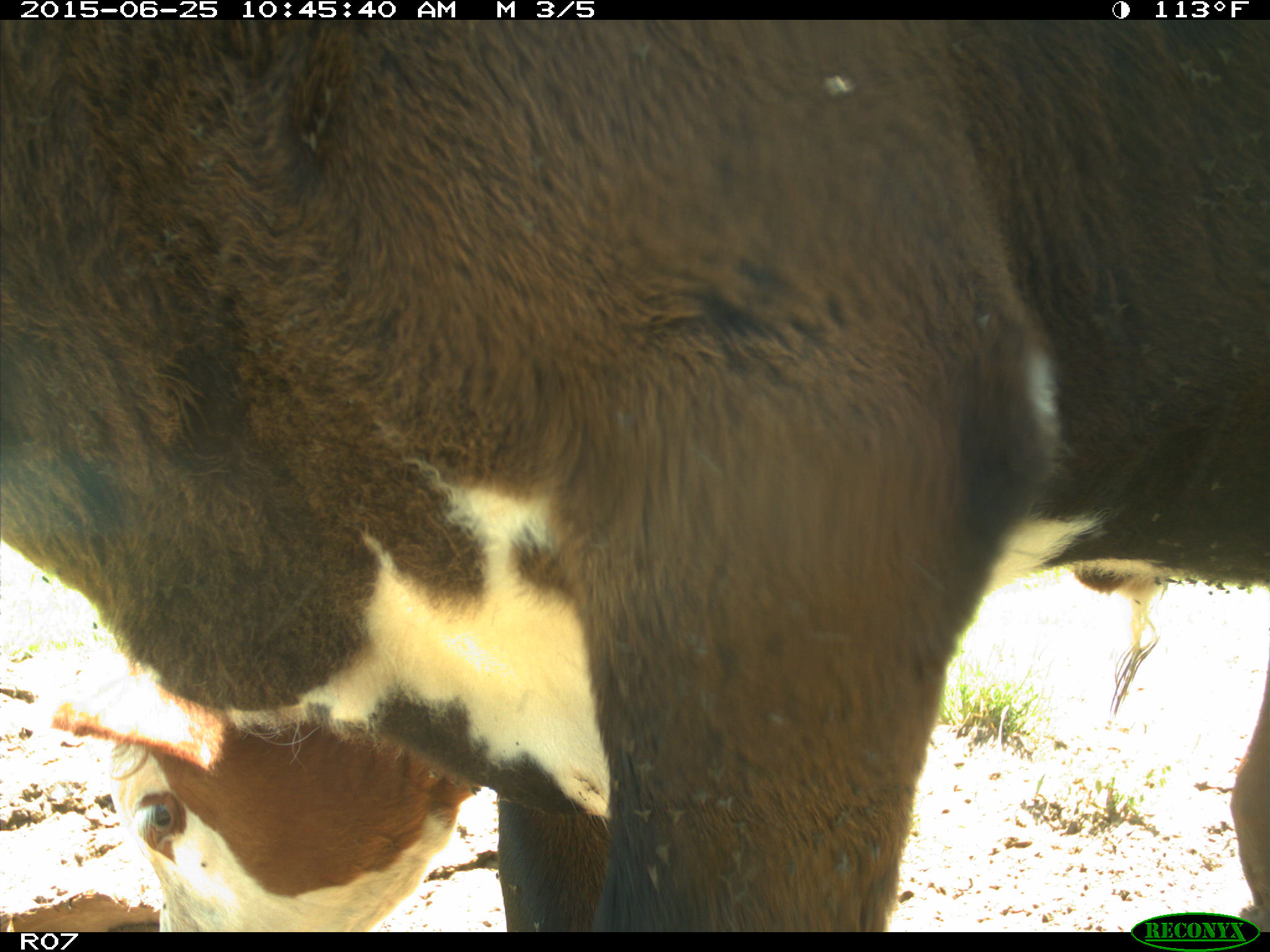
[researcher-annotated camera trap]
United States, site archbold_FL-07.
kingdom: Animalia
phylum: Chordata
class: Mammalia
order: Artiodactyla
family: Bovidae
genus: Bos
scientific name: Bos taurus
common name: domestic cow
Bos taurus (domestic cow).